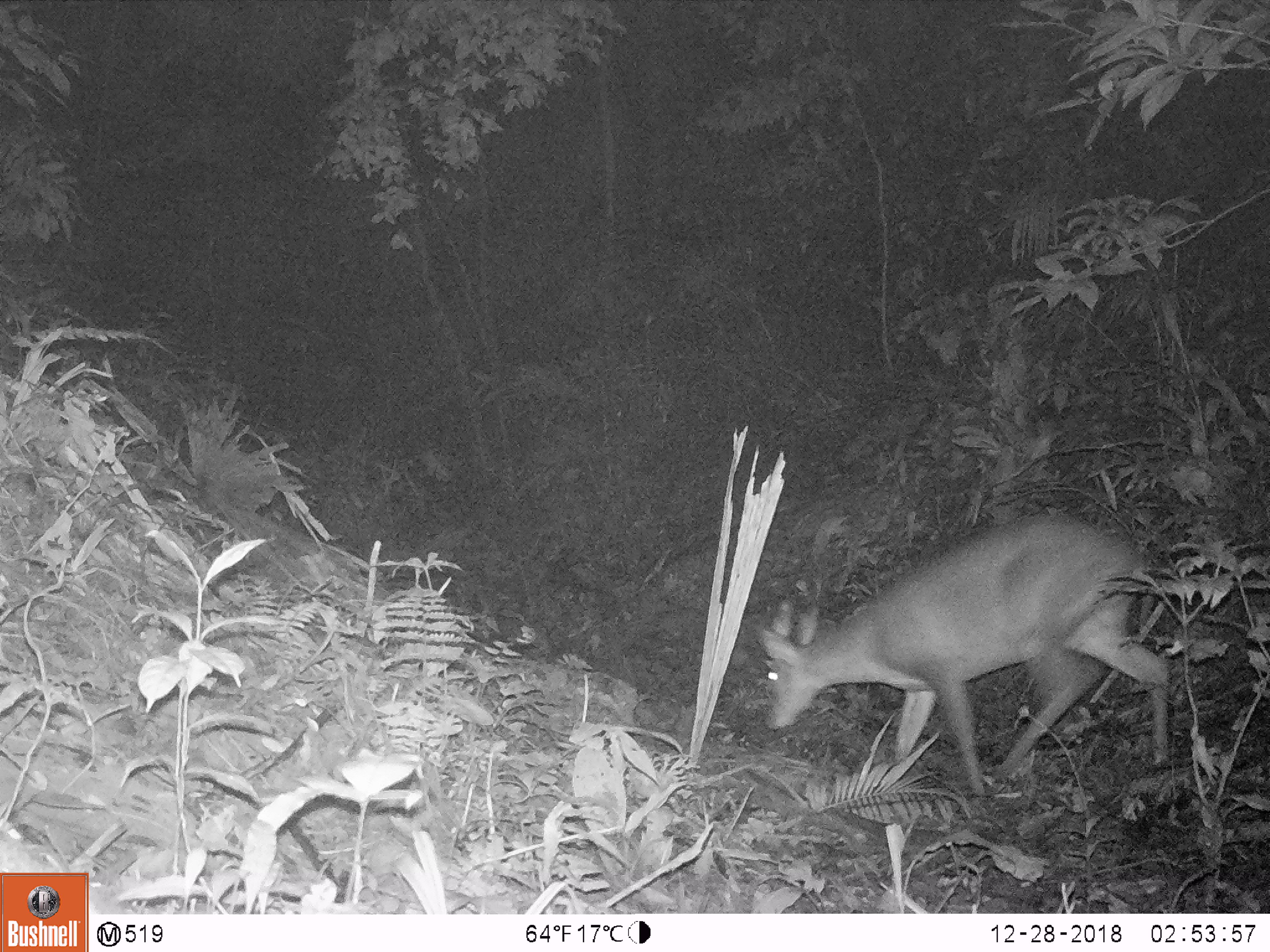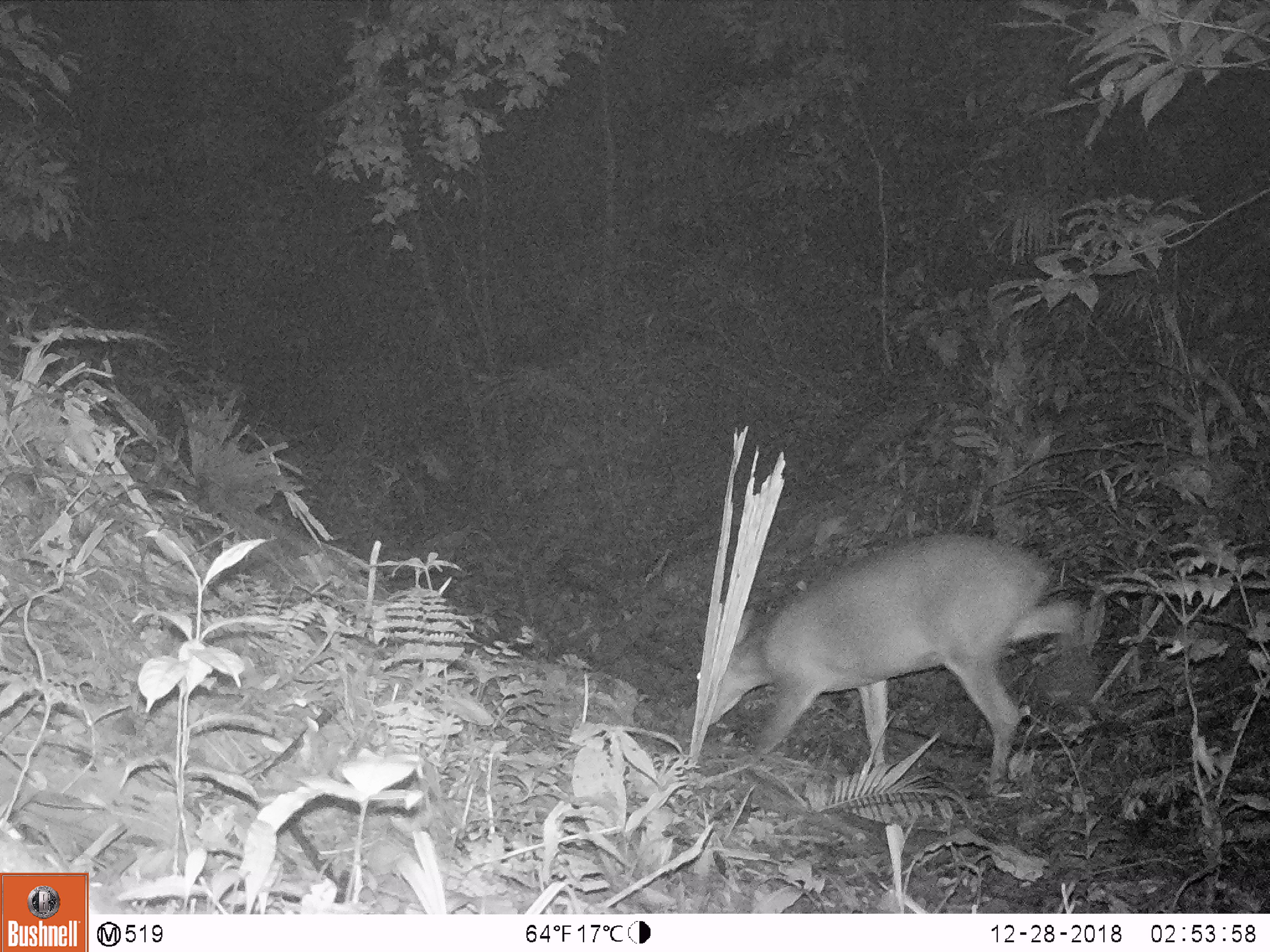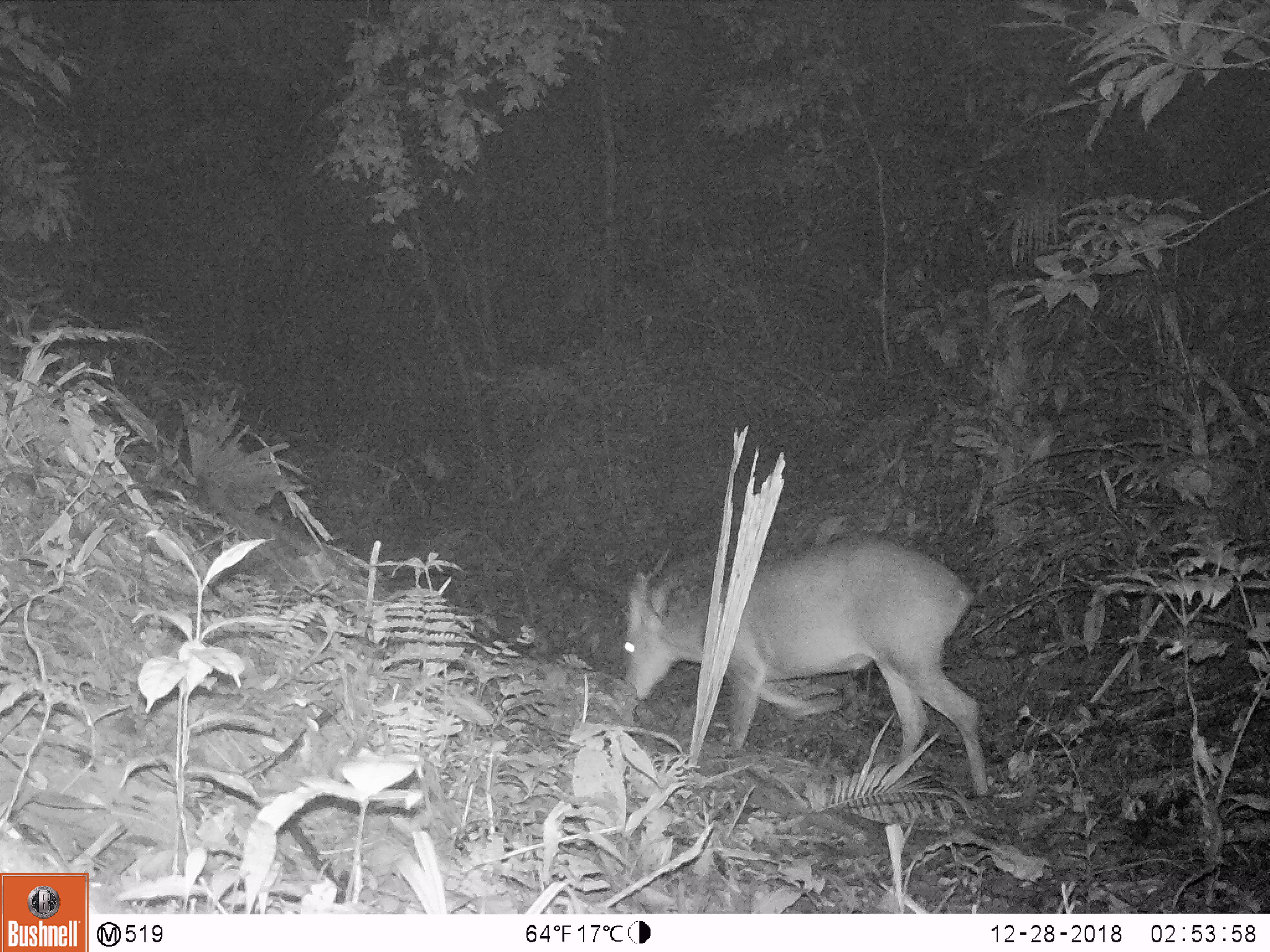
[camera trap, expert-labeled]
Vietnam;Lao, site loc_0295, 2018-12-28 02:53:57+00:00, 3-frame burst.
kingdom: Animalia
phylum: Chordata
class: Mammalia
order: Artiodactyla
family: Cervidae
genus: Muntiacus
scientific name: Muntiacus vuquangensis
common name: large-antlered muntjac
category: large antlered muntjac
Large antlered muntjac (large-antlered muntjac) (Muntiacus vuquangensis). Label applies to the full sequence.